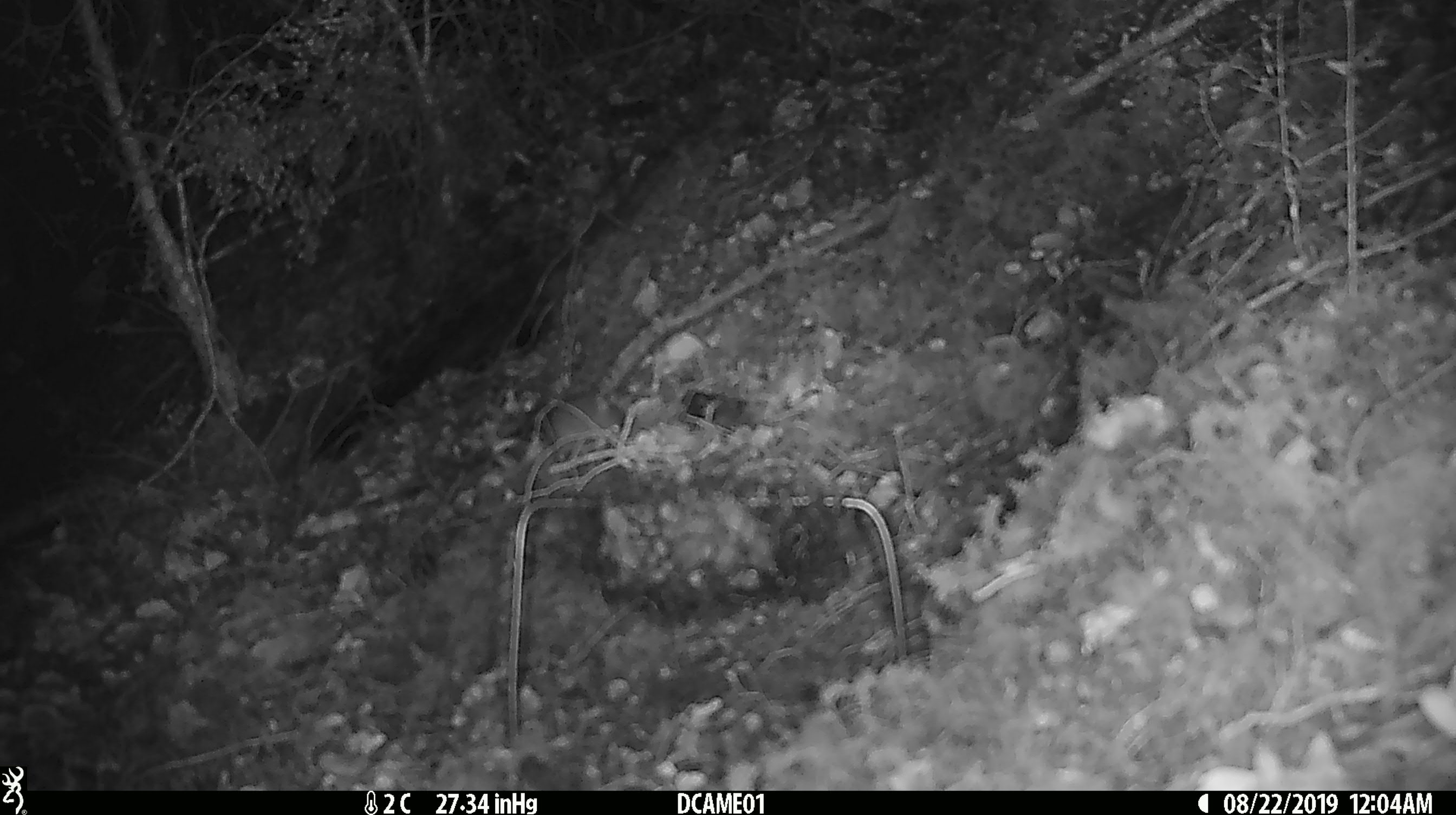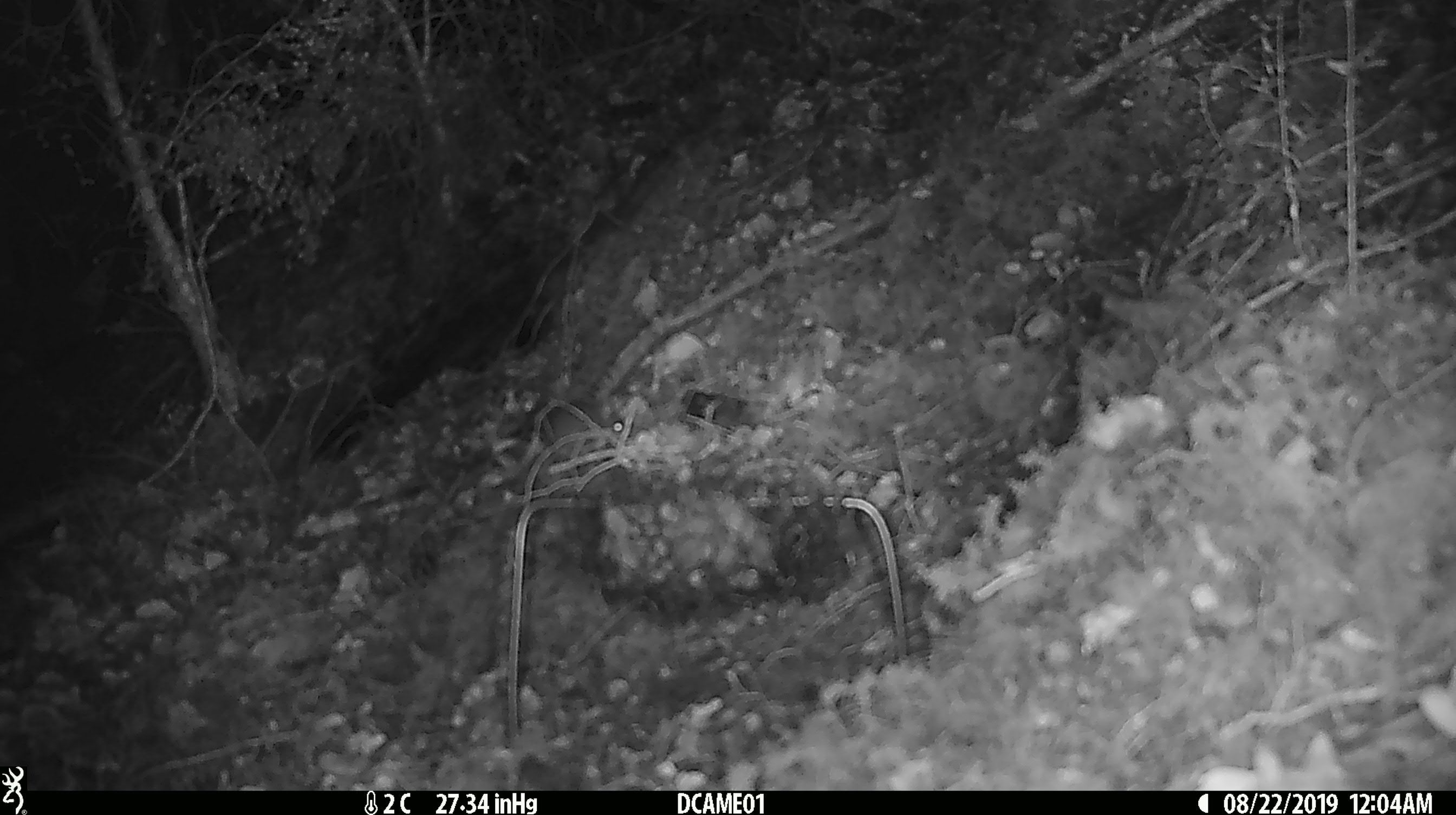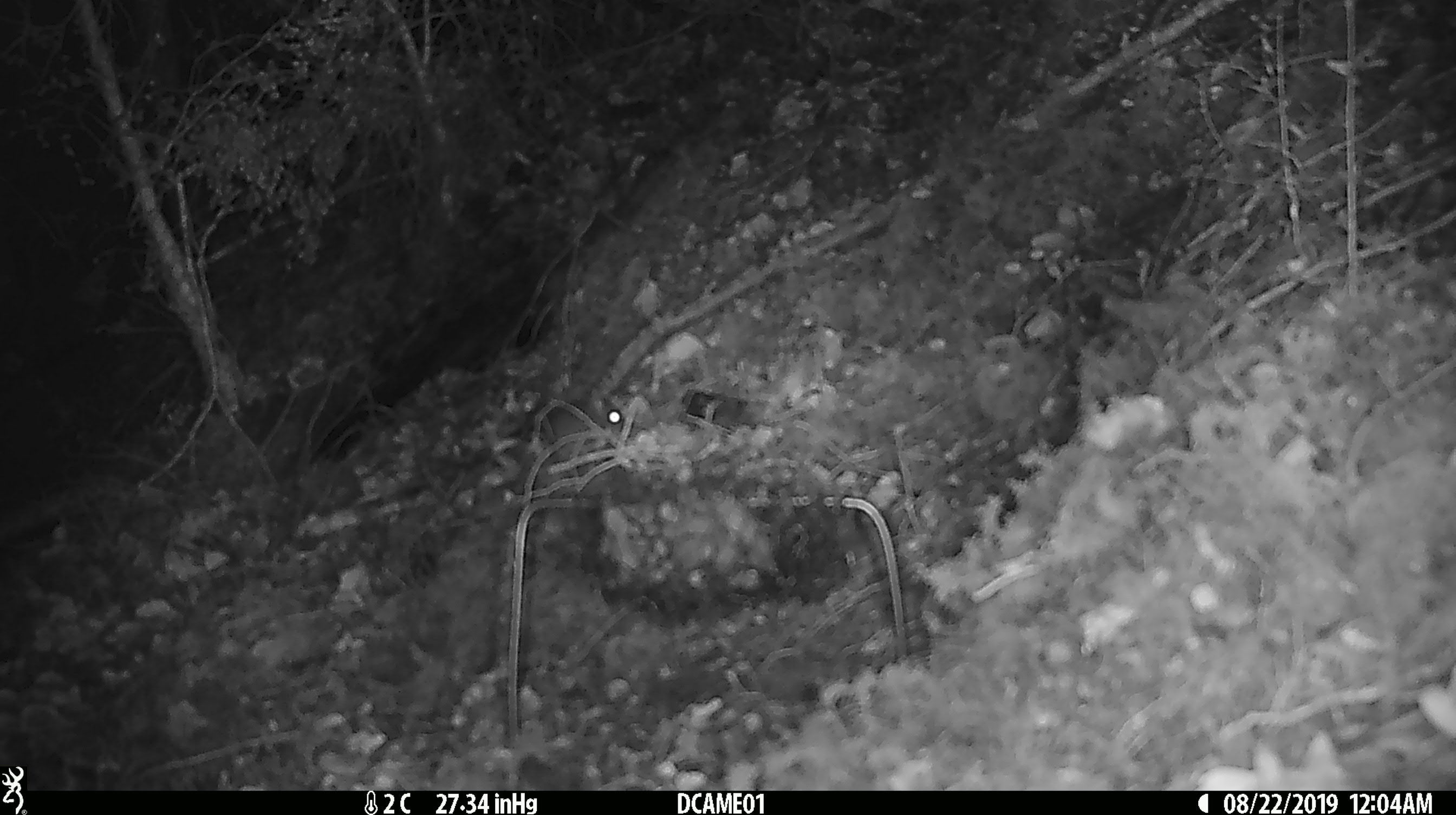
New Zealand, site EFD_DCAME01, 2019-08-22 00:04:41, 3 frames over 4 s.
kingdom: Animalia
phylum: Chordata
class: Mammalia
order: Rodentia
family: Muridae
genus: Mus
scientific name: Mus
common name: mouse